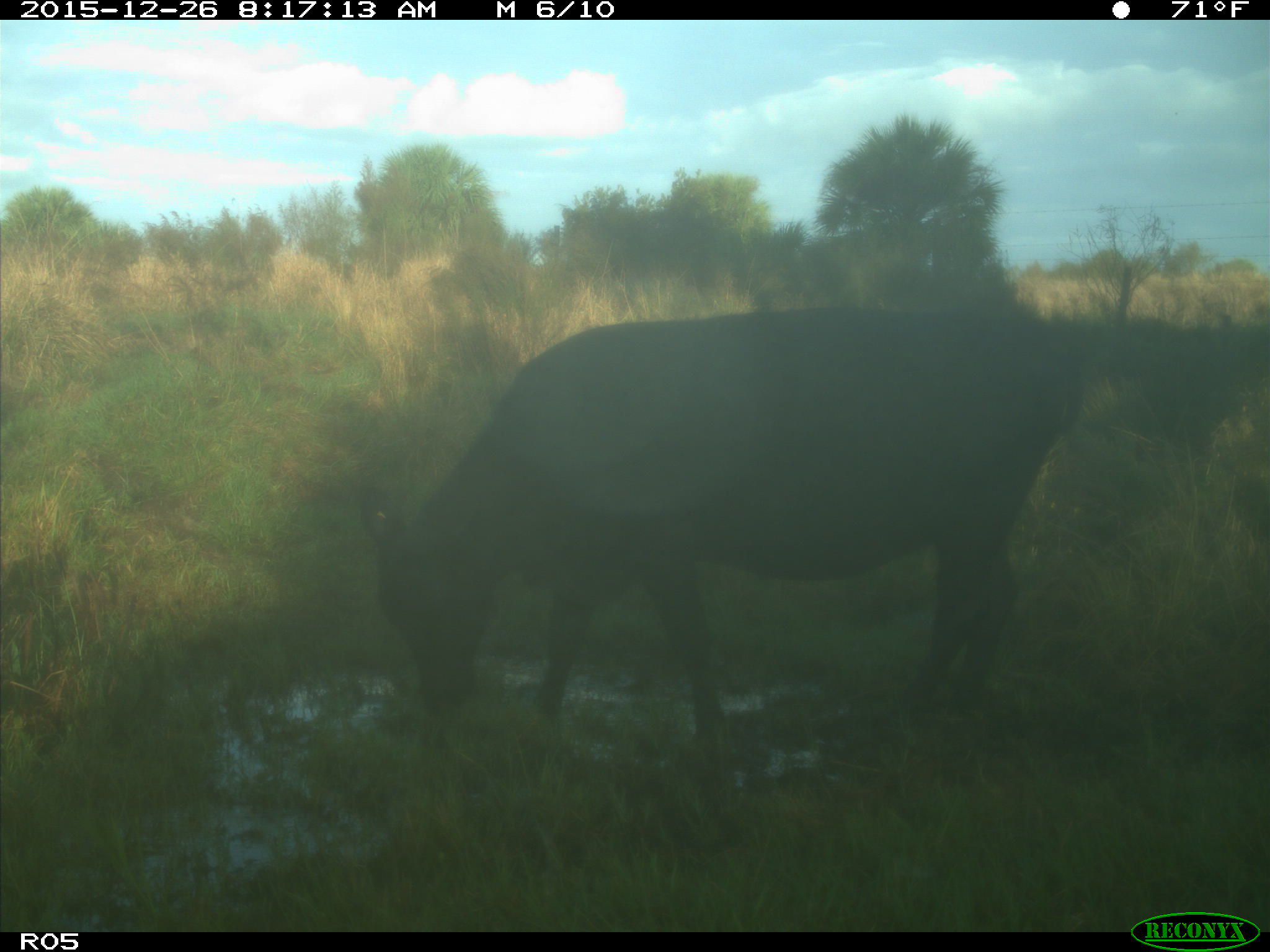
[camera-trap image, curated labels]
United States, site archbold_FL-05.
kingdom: Animalia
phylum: Chordata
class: Mammalia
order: Artiodactyla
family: Bovidae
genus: Bos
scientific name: Bos taurus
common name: domestic cow